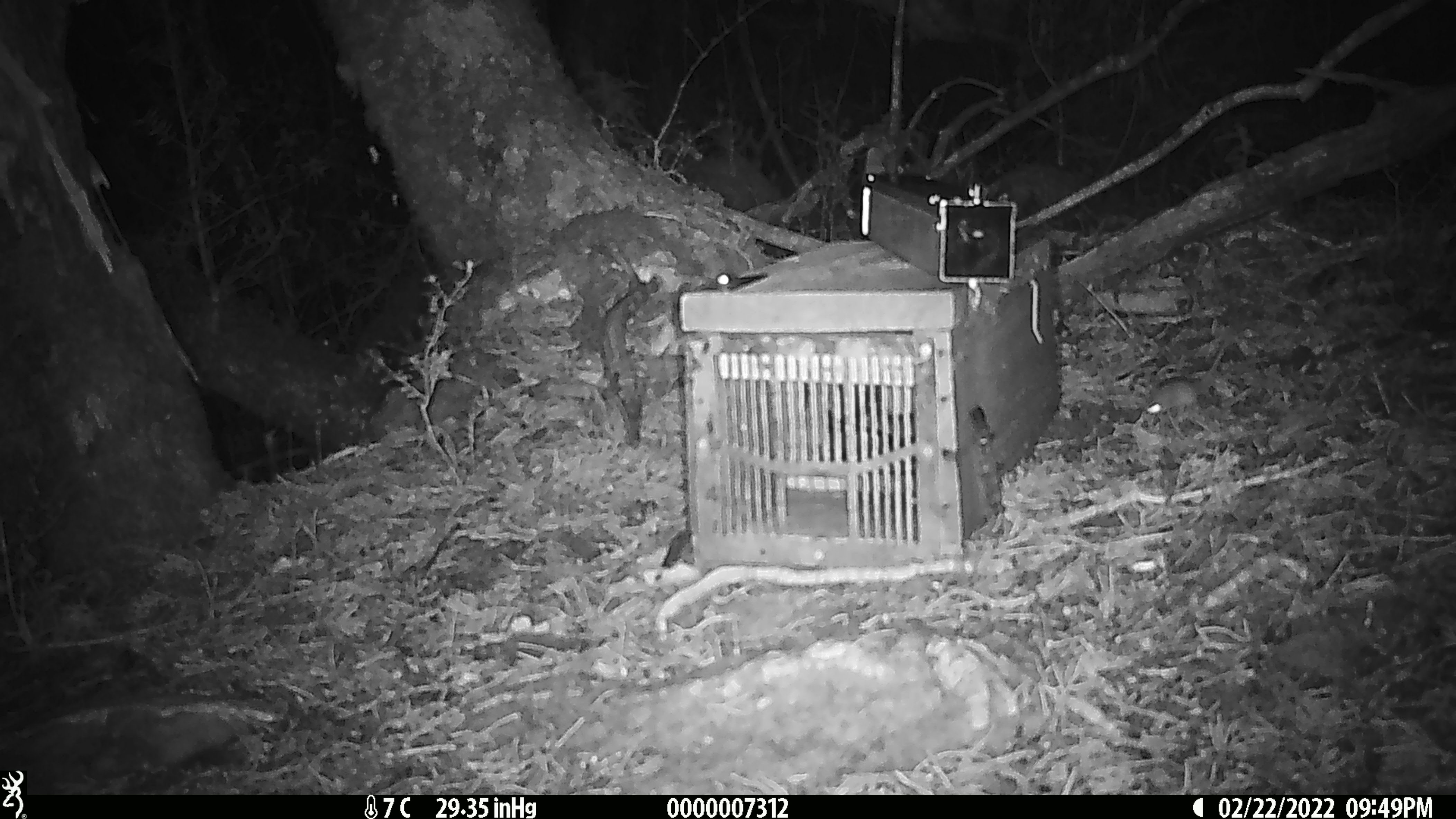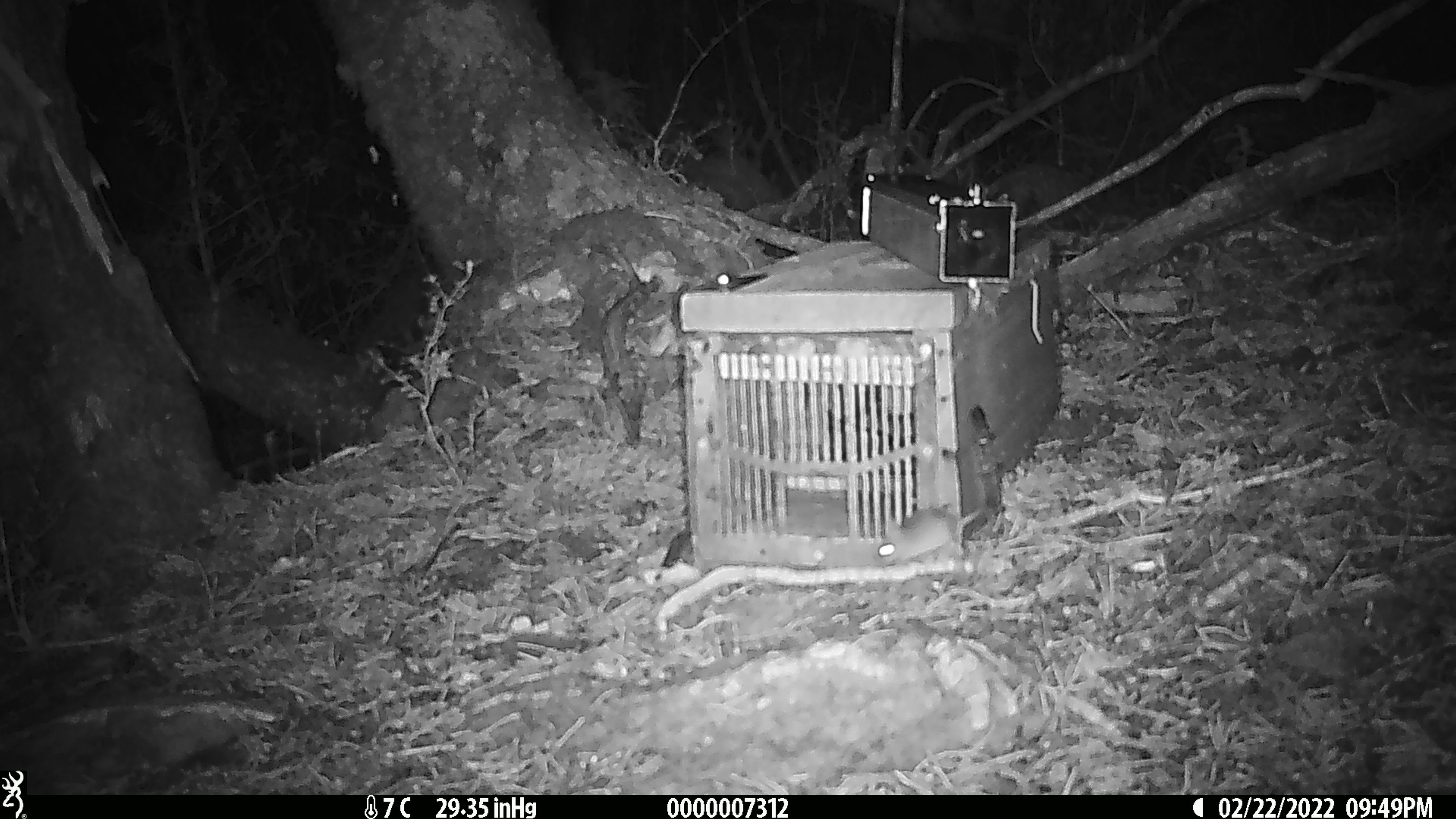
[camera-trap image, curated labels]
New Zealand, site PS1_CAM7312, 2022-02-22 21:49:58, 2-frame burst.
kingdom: Animalia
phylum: Chordata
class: Mammalia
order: Rodentia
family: Muridae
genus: Mus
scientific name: Mus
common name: mouse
Mouse (Mus).